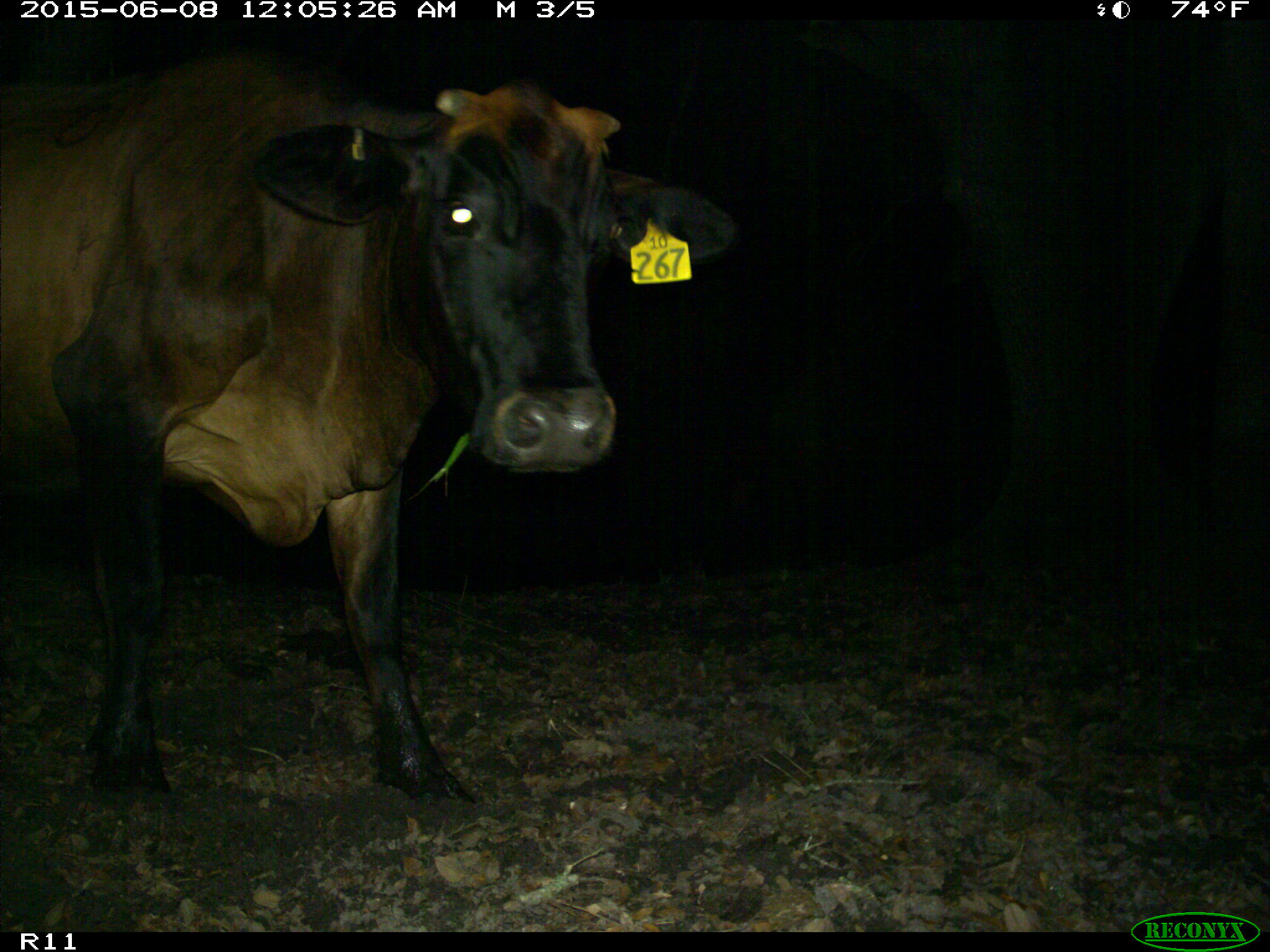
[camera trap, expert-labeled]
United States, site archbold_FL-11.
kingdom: Animalia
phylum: Chordata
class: Mammalia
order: Artiodactyla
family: Bovidae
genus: Bos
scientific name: Bos taurus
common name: domestic cow